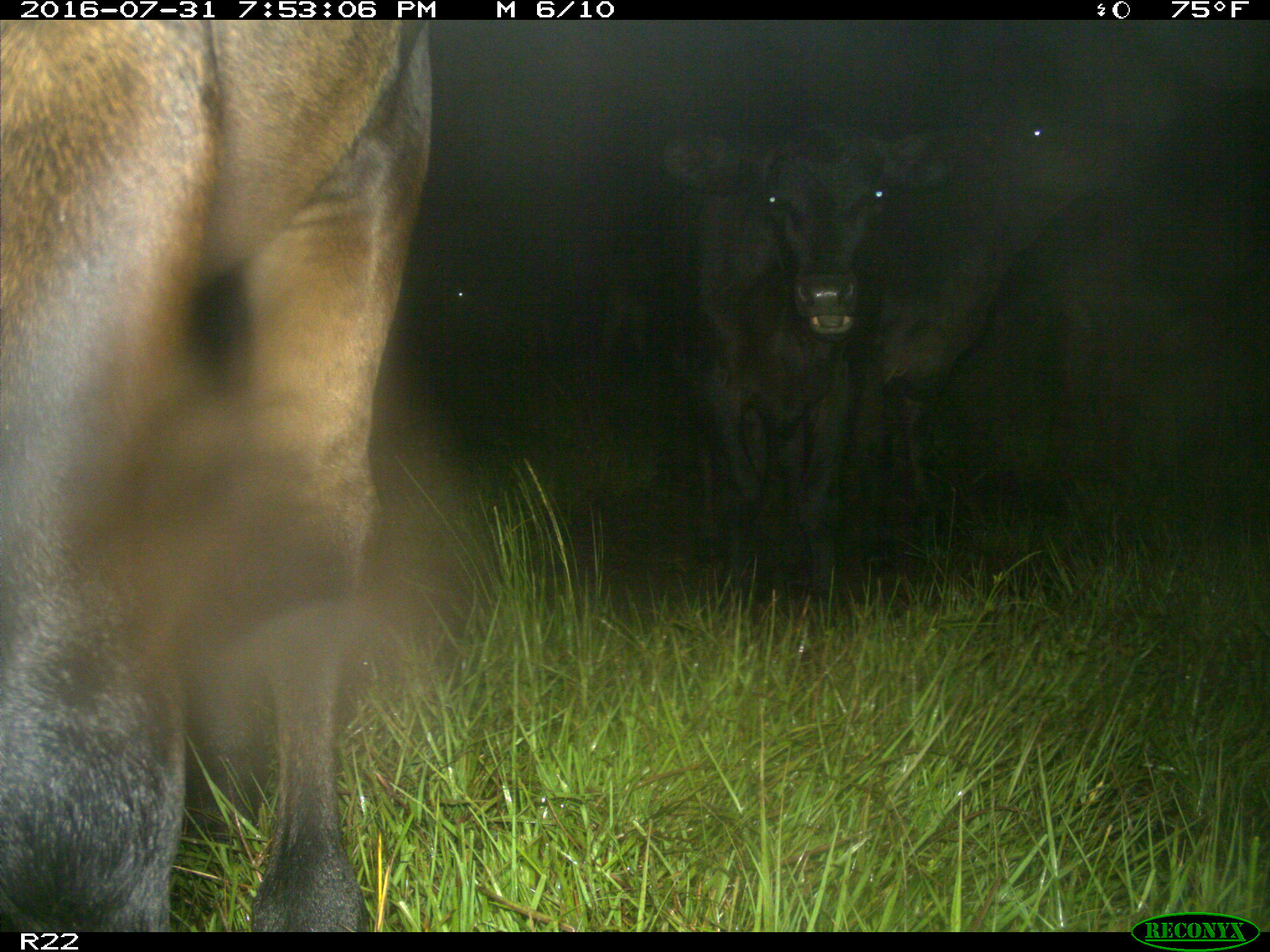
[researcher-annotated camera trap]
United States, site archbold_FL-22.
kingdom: Animalia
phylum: Chordata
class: Mammalia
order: Artiodactyla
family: Bovidae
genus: Bos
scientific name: Bos taurus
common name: domestic cow